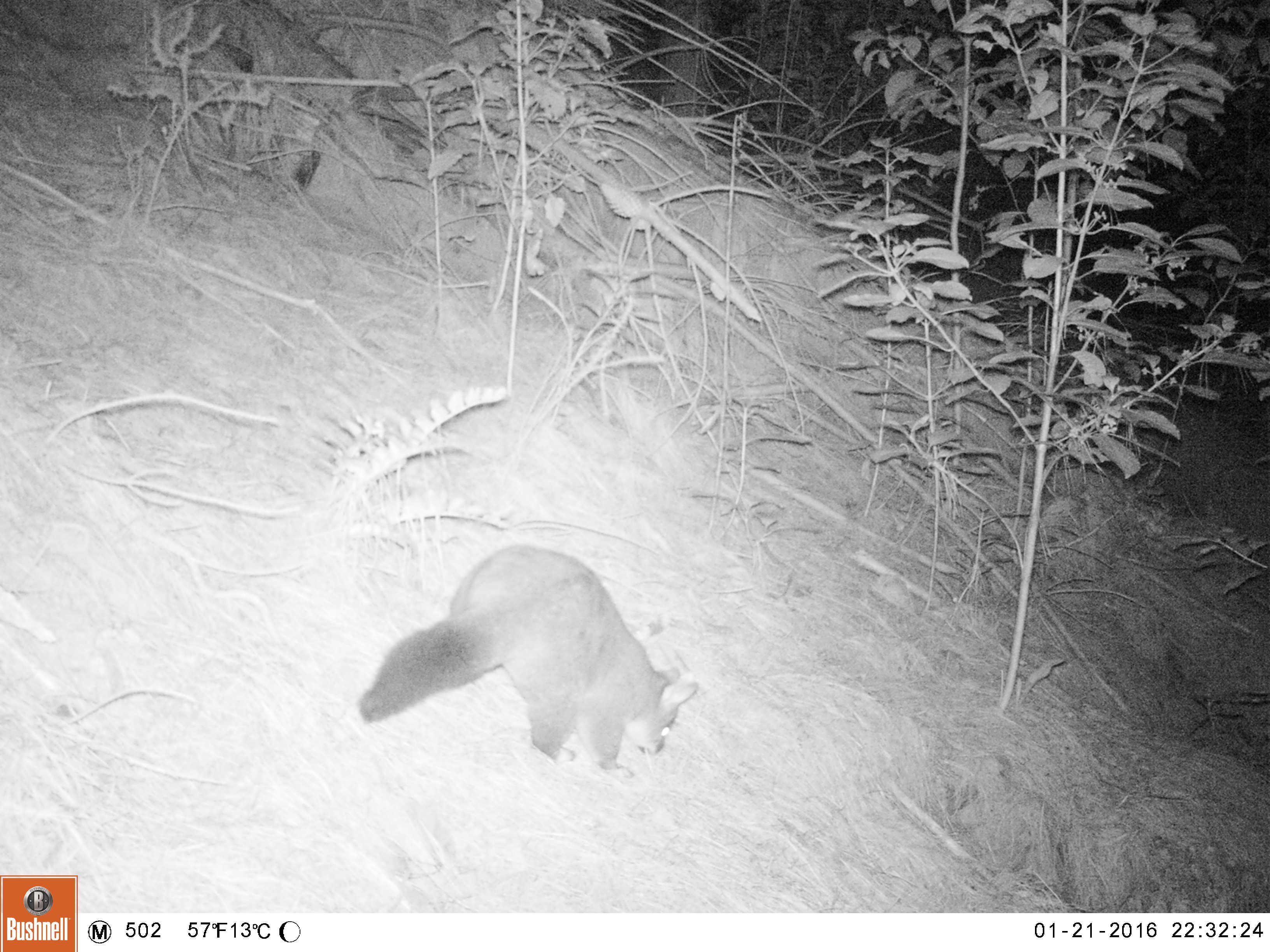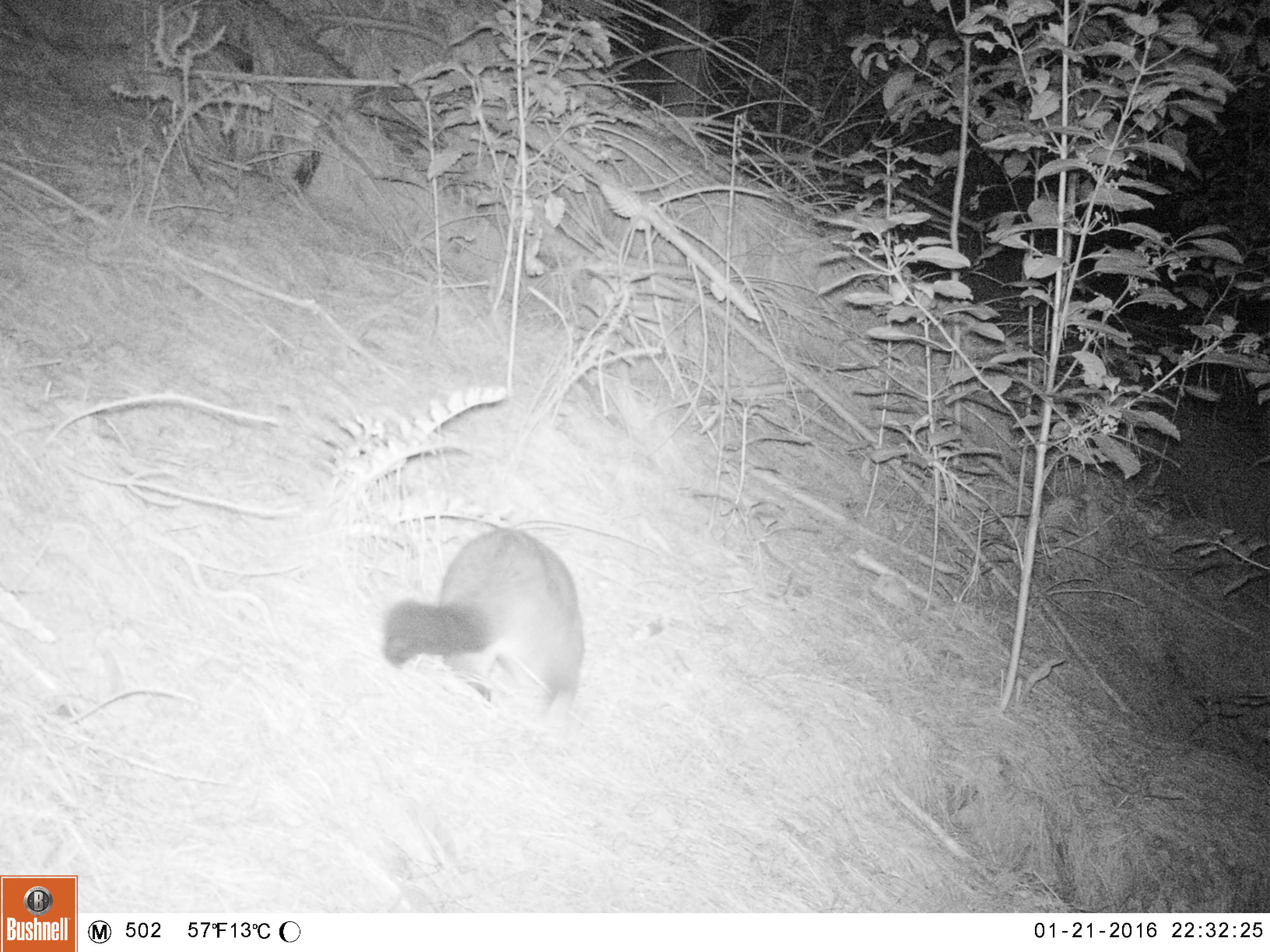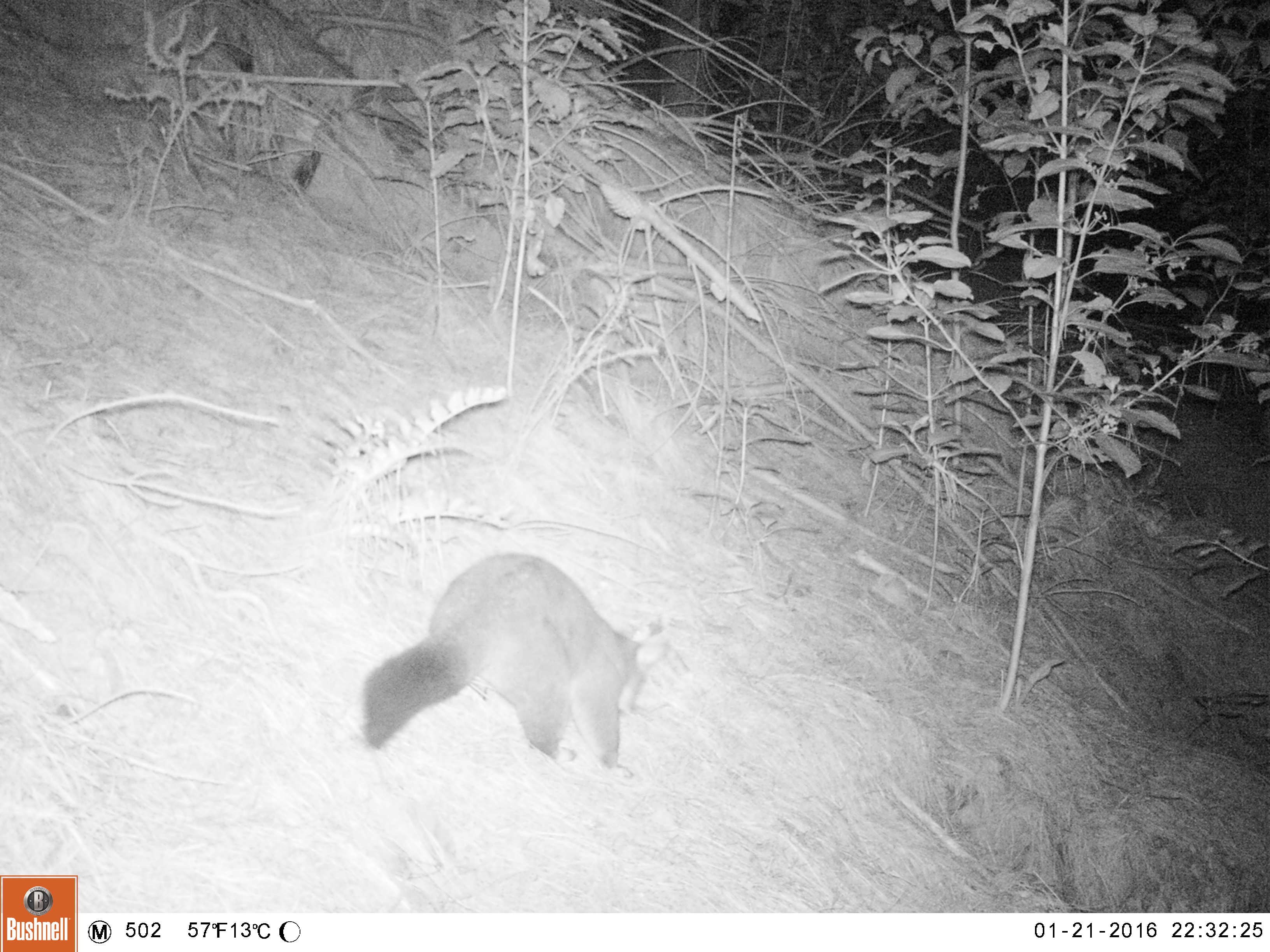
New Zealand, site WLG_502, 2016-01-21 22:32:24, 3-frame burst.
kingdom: Animalia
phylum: Chordata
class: Mammalia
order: Diprotodontia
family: Phalangeridae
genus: Trichosurus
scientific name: Trichosurus vulpecula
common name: common brushtail possum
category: possum